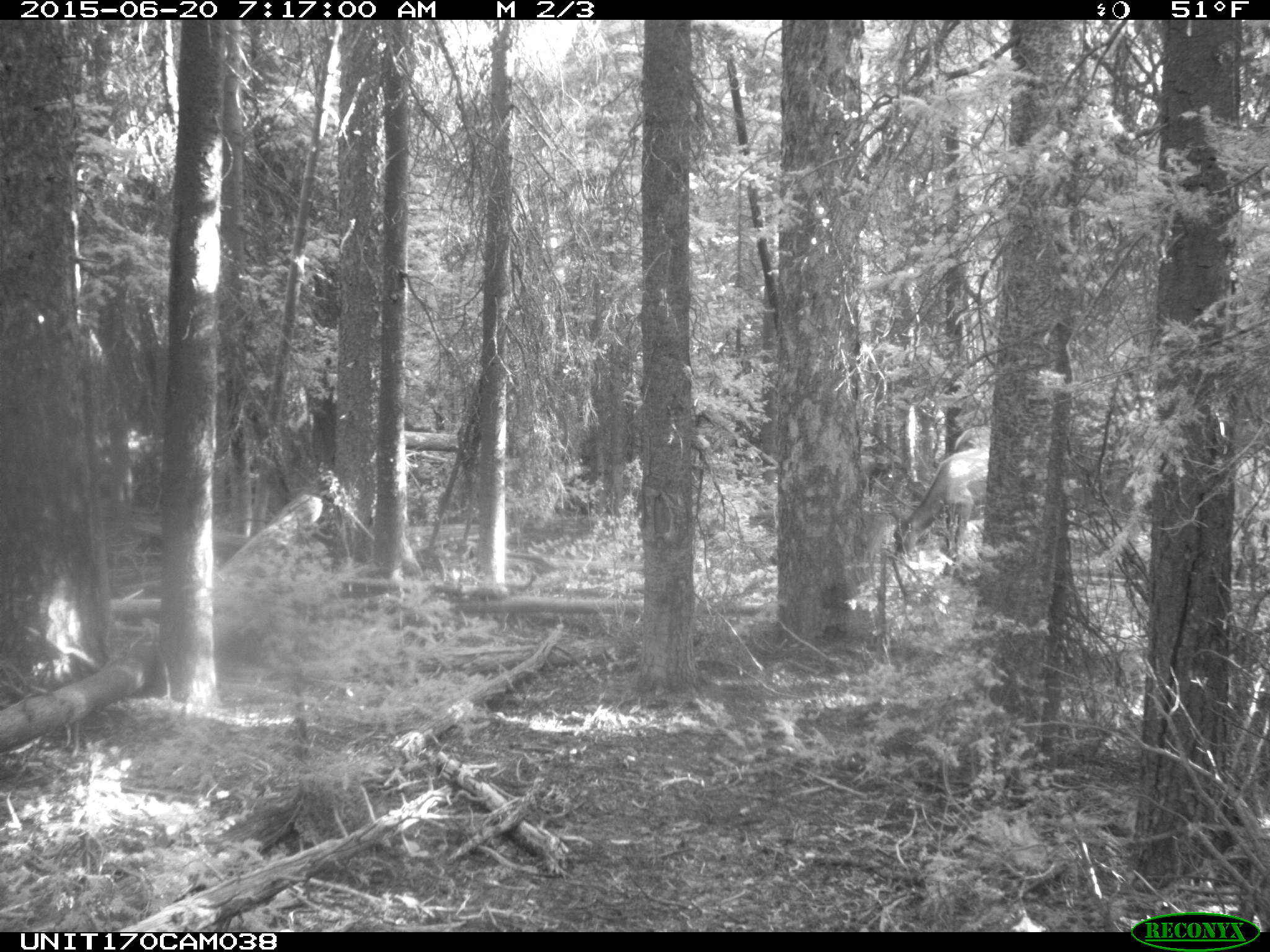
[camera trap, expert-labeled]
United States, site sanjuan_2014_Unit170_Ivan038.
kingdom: Animalia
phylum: Chordata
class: Mammalia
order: Artiodactyla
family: Cervidae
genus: Cervus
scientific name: Cervus elaphus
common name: red deer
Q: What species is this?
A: Cervus elaphus (red deer).